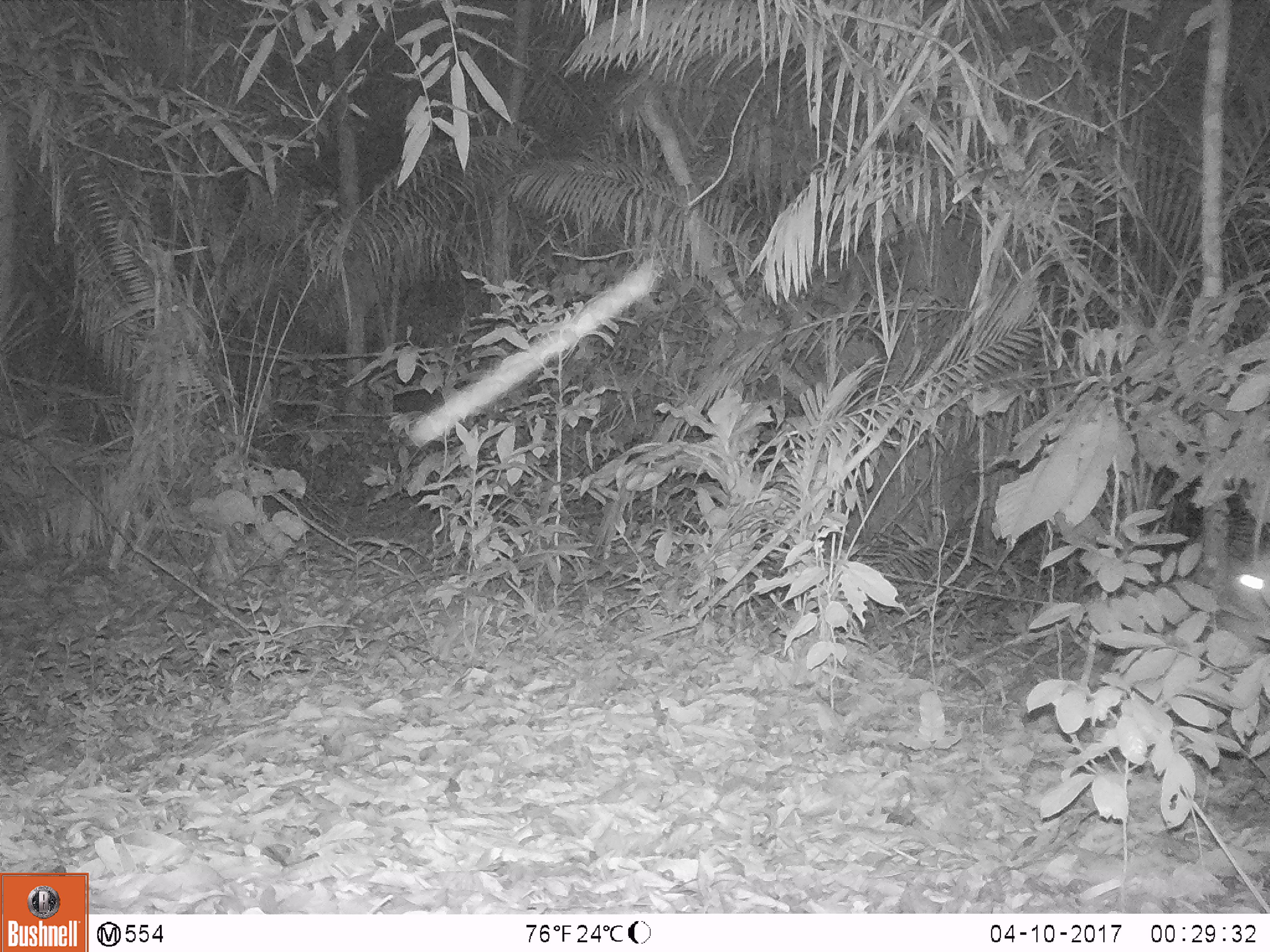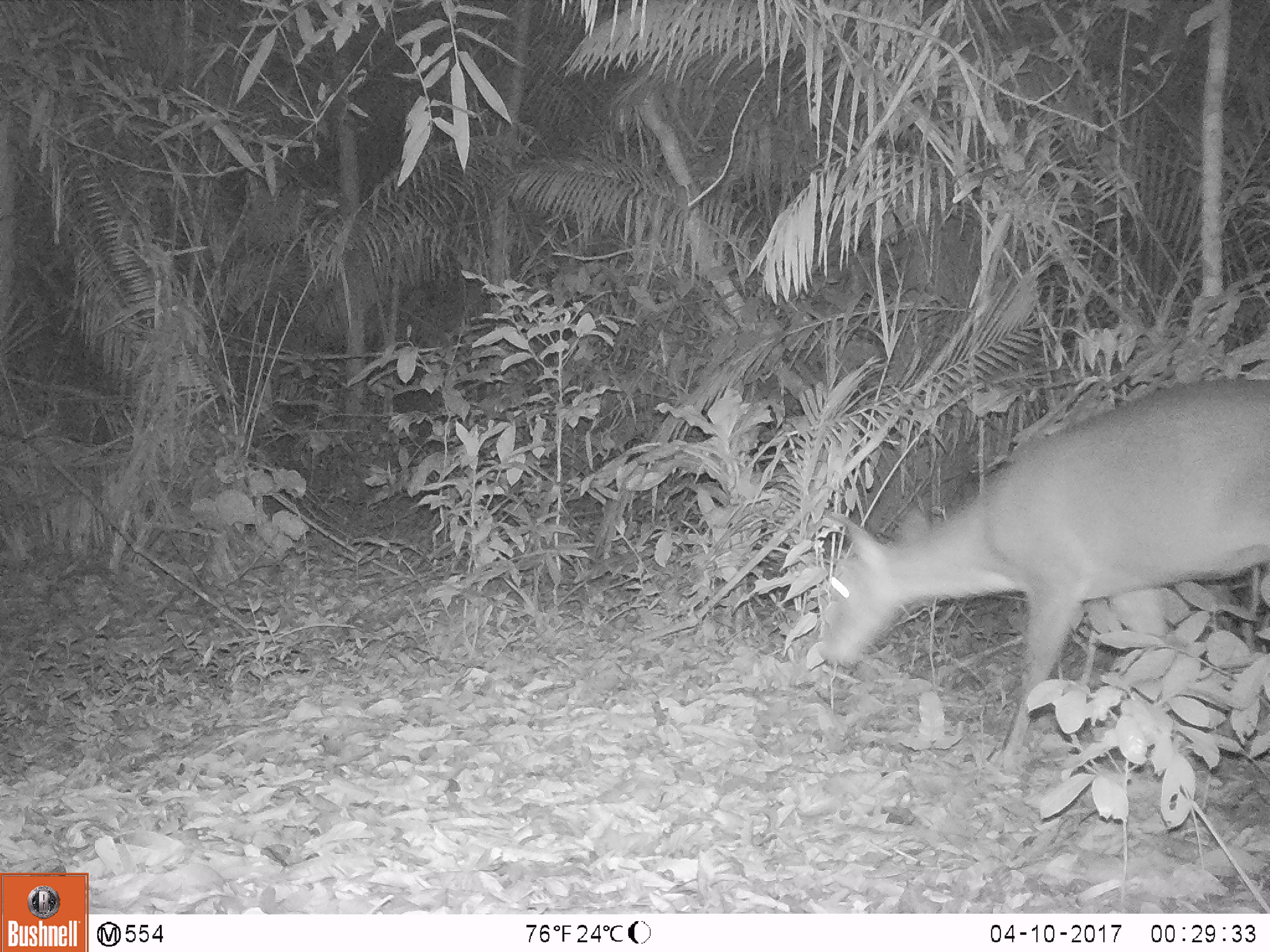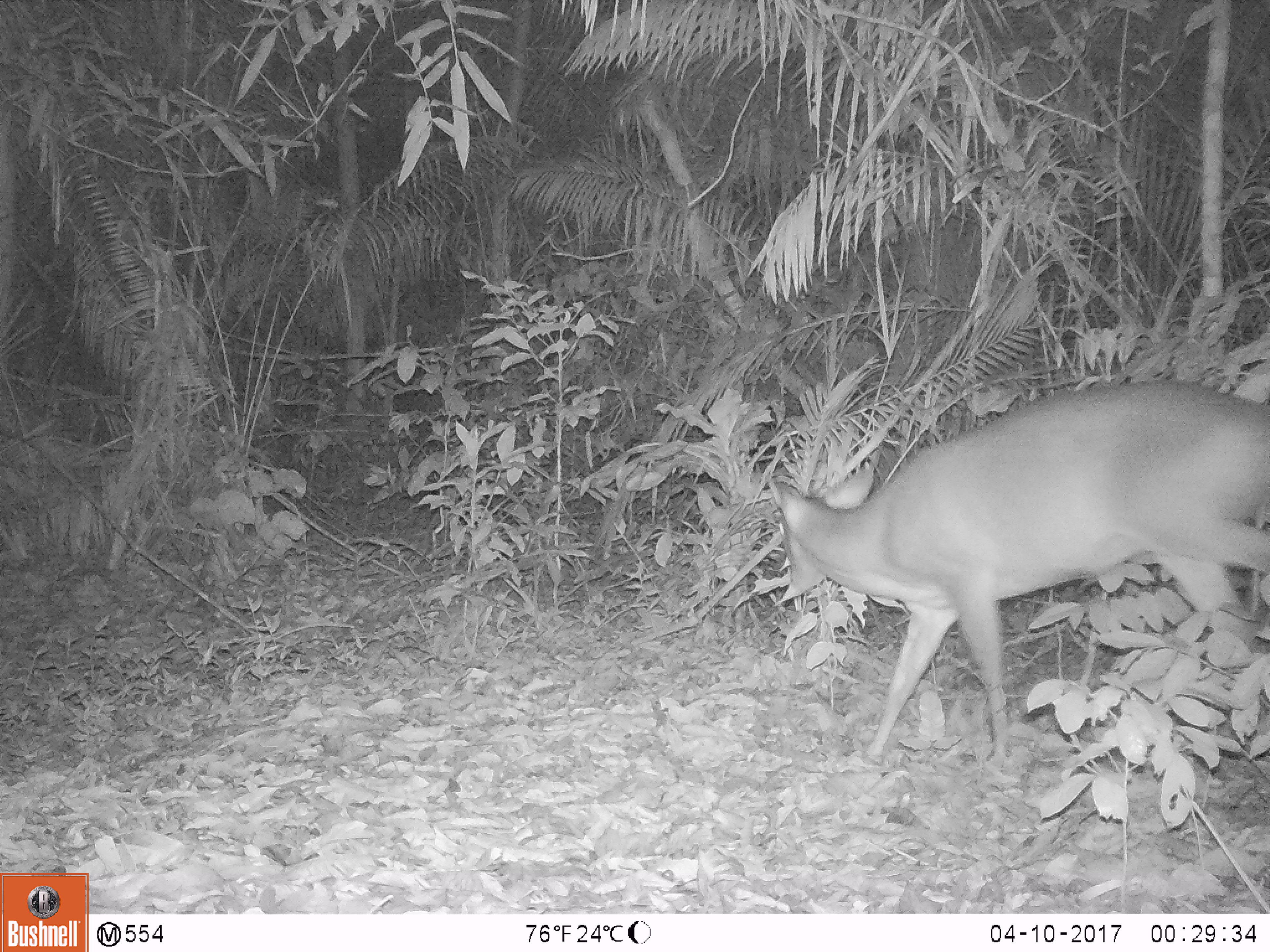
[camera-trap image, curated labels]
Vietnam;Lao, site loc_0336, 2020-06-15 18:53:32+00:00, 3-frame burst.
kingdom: Animalia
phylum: Chordata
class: Mammalia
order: Artiodactyla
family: Cervidae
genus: Muntiacus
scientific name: Muntiacus vuquangensis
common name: large-antlered muntjac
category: large antlered muntjac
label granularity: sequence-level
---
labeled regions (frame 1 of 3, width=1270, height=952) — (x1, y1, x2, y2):
large antlered muntjac: (1196, 551, 1270, 649)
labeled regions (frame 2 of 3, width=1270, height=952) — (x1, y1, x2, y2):
large antlered muntjac: (813, 375, 1270, 774)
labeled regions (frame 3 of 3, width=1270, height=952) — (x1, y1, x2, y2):
large antlered muntjac: (766, 378, 1269, 766)